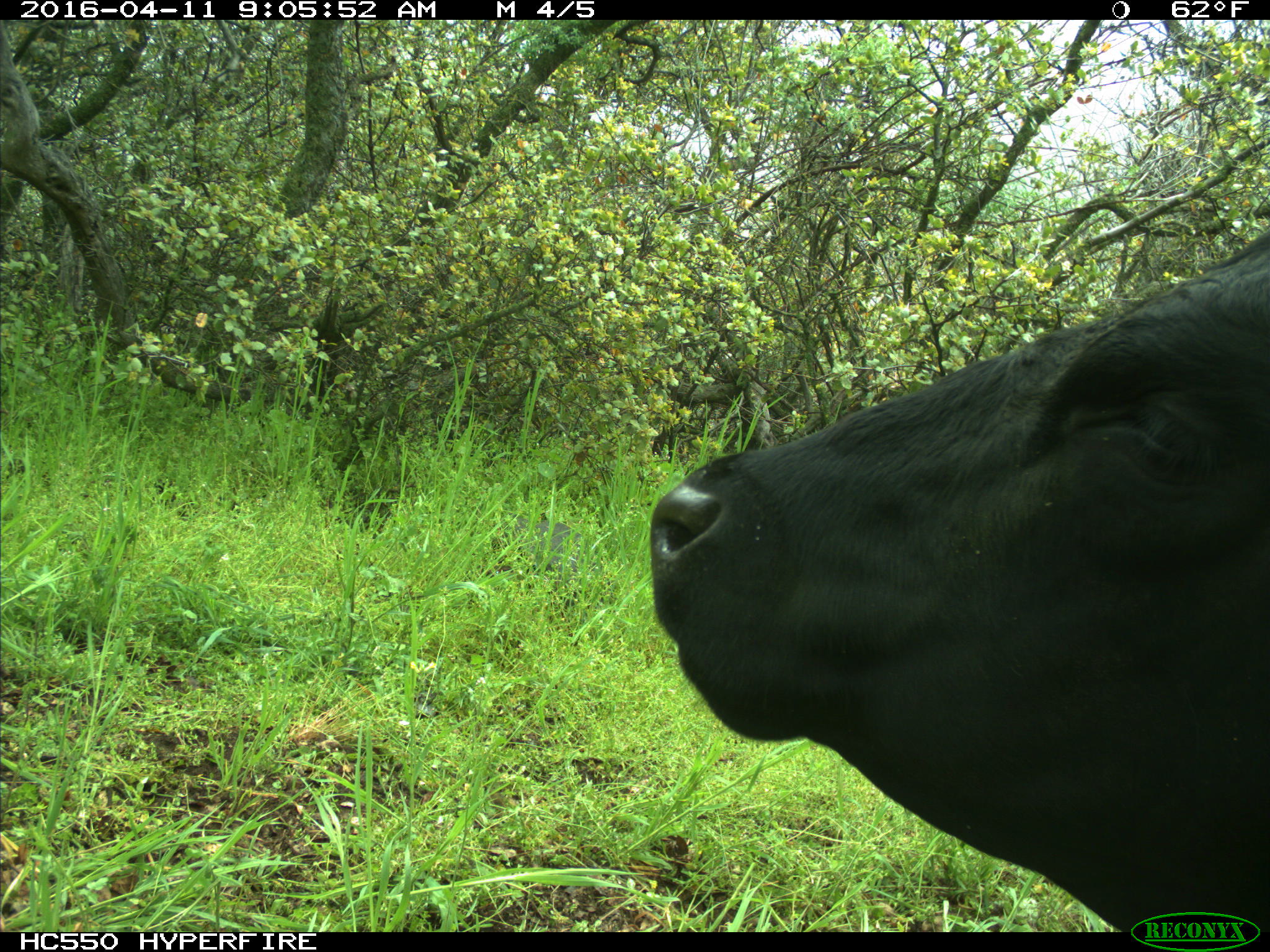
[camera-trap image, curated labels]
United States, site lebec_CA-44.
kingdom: Animalia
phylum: Chordata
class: Mammalia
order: Artiodactyla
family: Bovidae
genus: Bos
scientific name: Bos taurus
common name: domestic cow